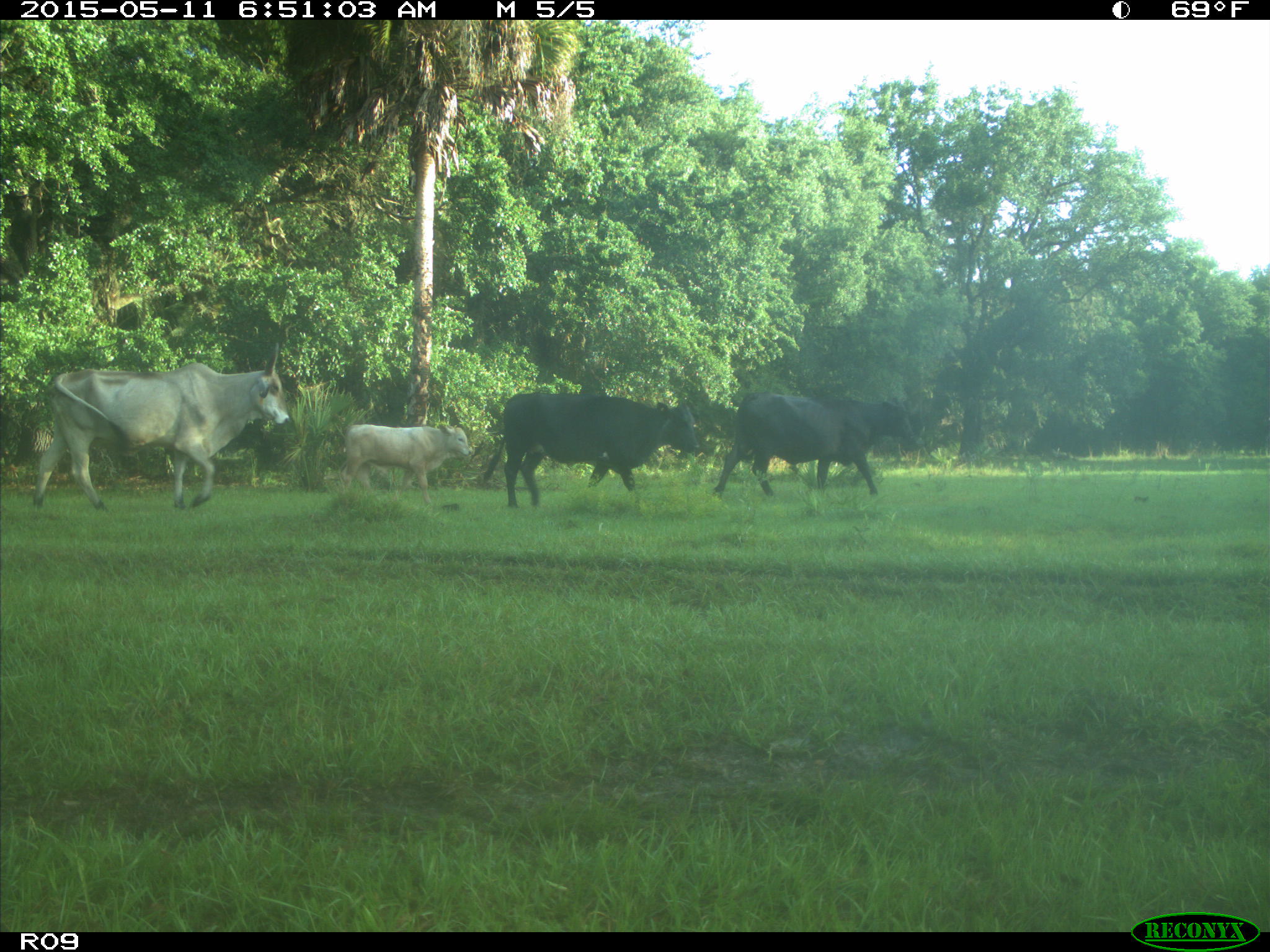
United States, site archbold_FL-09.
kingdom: Animalia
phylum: Chordata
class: Mammalia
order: Artiodactyla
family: Bovidae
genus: Bos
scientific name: Bos taurus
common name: domestic cow